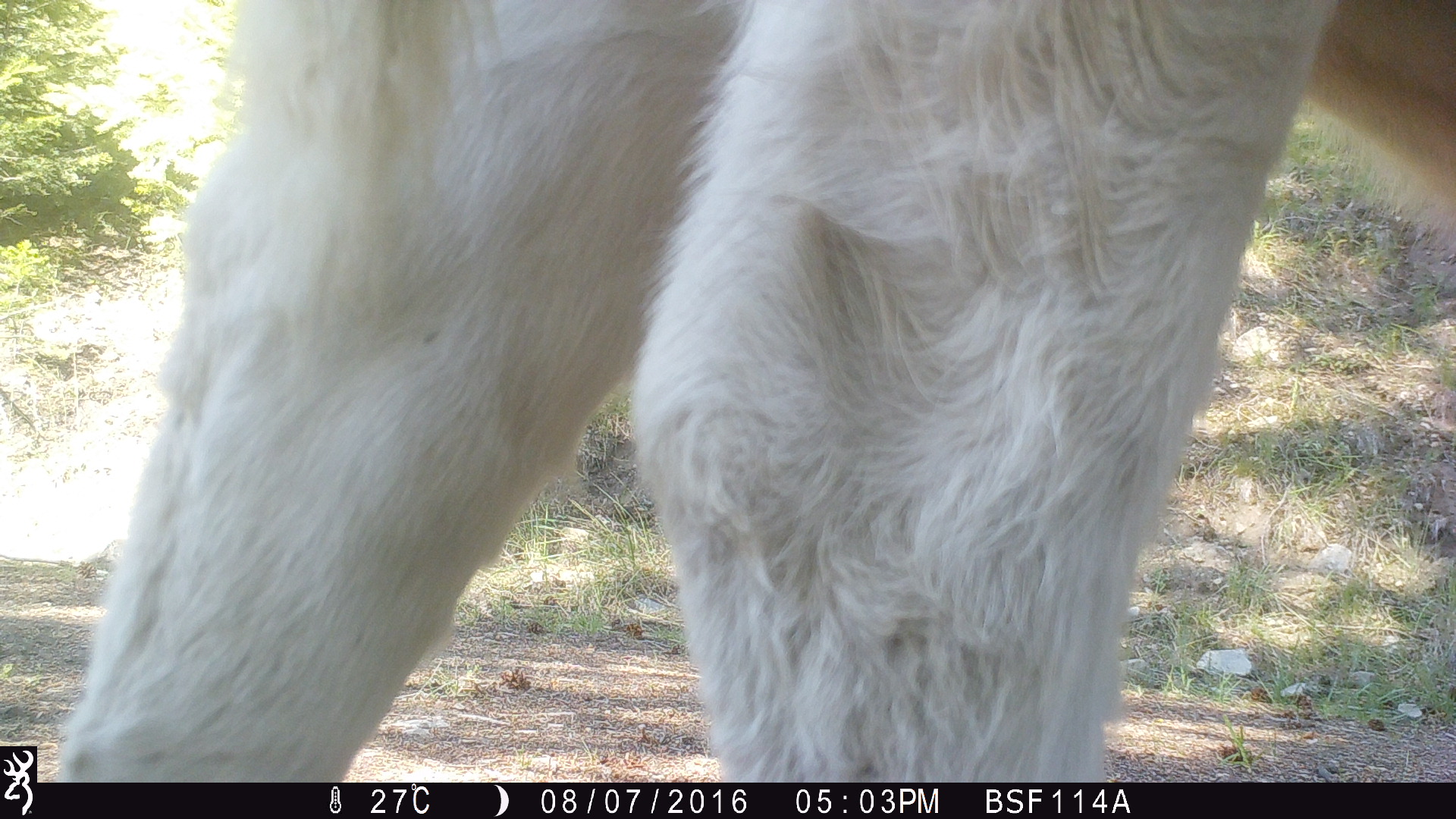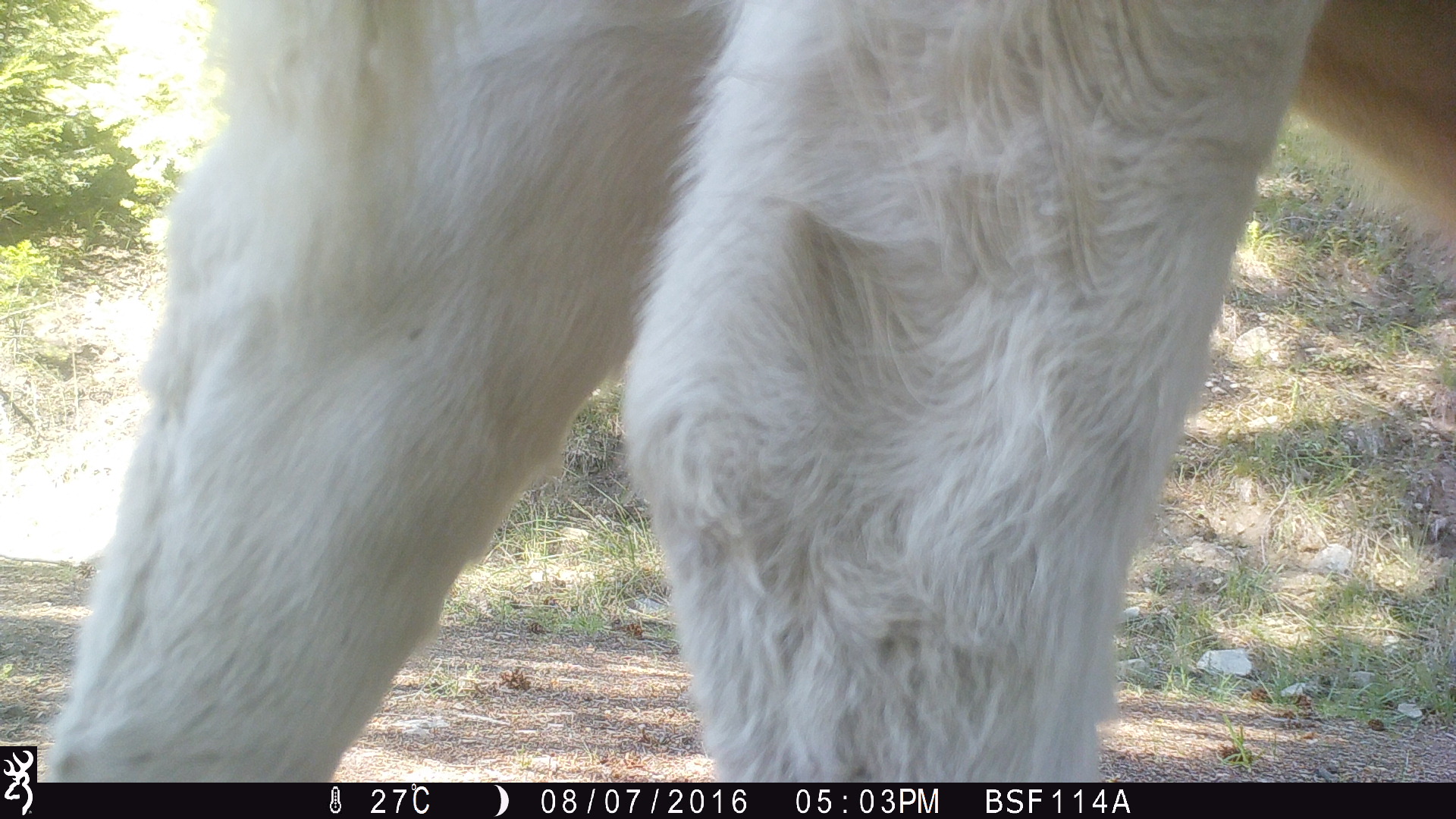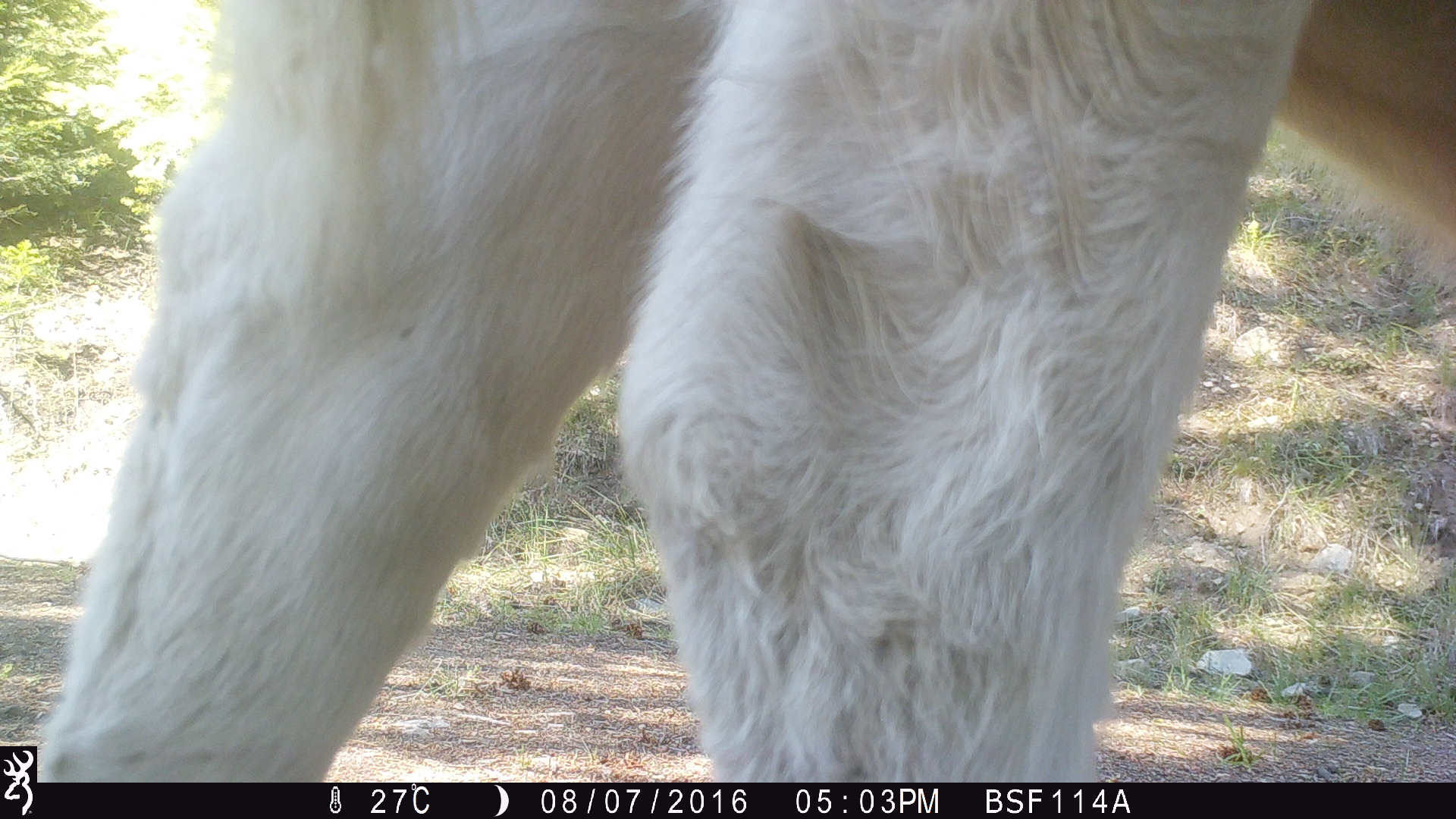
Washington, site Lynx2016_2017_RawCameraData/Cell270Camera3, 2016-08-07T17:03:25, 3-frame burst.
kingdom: Animalia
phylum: Chordata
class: Mammalia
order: Artiodactyla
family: Bovidae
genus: Bos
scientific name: Bos taurus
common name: domestic cattle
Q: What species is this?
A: Domestic cattle (Bos taurus).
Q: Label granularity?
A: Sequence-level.